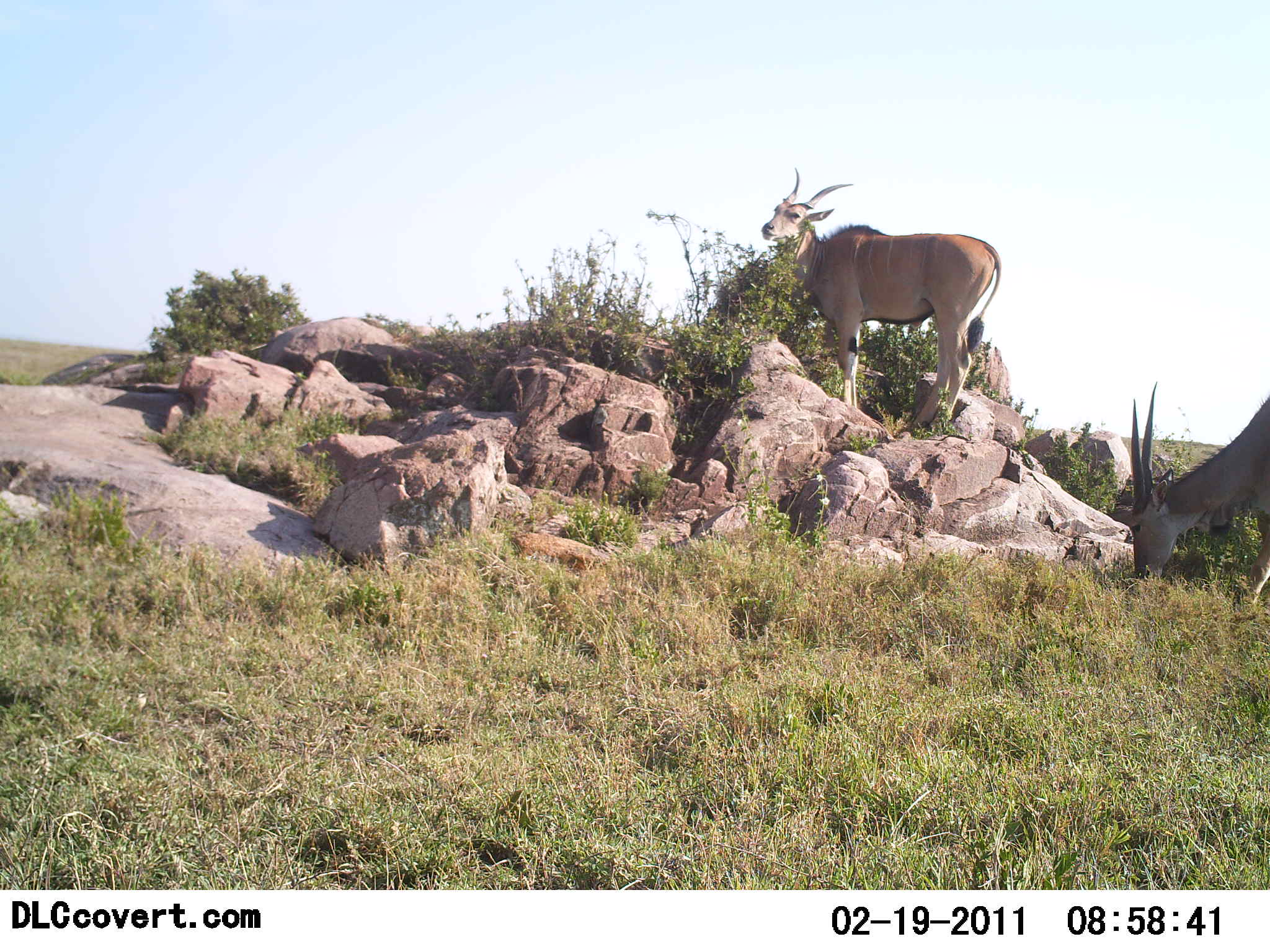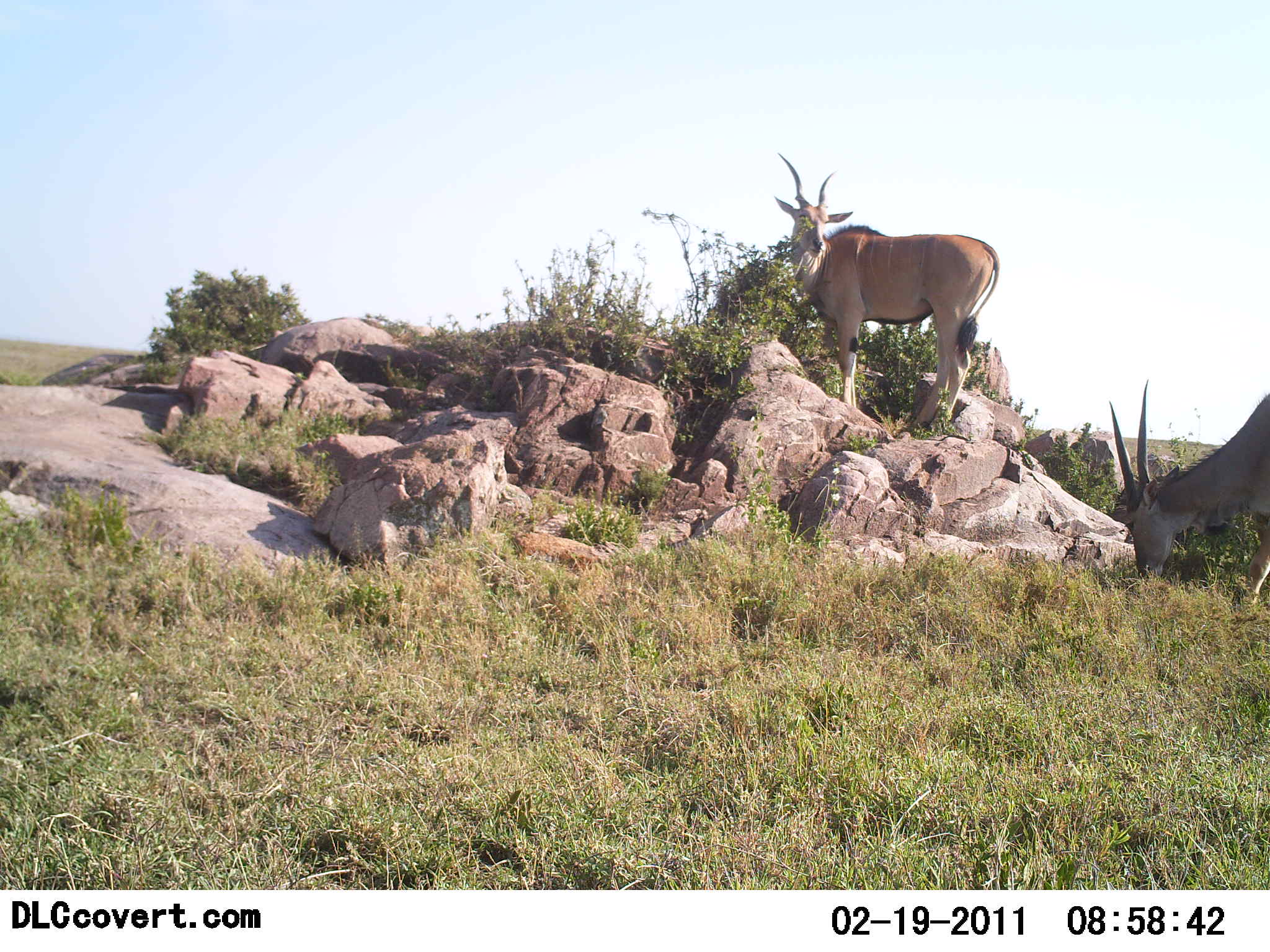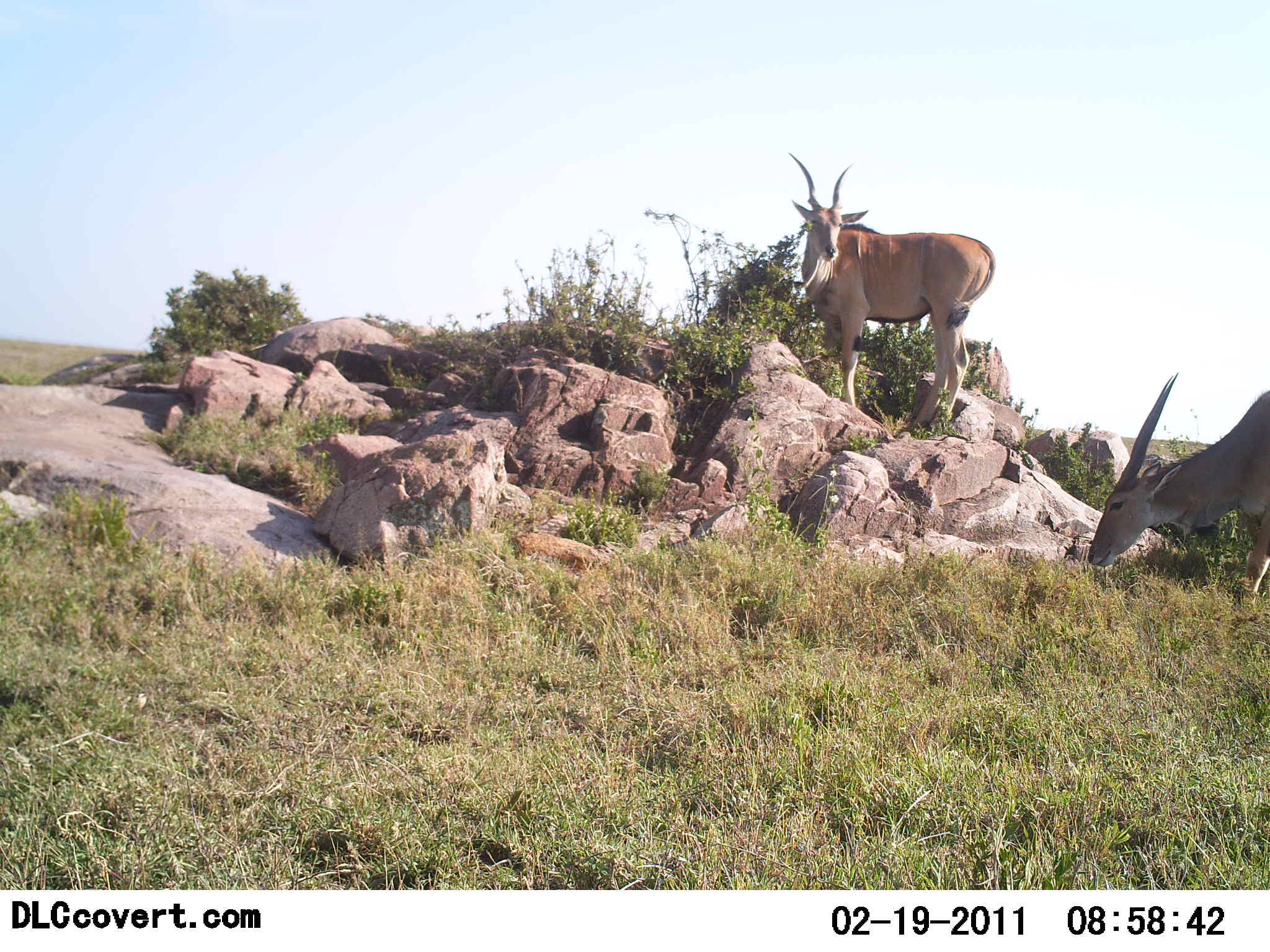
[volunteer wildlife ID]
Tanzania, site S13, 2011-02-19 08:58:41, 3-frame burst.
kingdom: Animalia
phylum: Chordata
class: Mammalia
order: Artiodactyla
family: Bovidae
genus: Tragelaphus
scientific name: Tragelaphus oryx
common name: eland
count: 2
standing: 100%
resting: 0%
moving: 0%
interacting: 0%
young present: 0%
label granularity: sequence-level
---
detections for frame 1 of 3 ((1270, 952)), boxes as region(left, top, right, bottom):
animal: region(760, 165, 1003, 431); region(1126, 381, 1270, 604)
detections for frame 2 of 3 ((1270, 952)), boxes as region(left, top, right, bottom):
animal: region(775, 152, 1001, 430); region(1109, 376, 1269, 605)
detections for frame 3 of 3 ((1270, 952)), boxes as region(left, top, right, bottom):
animal: region(785, 150, 995, 433); region(1084, 373, 1270, 607)